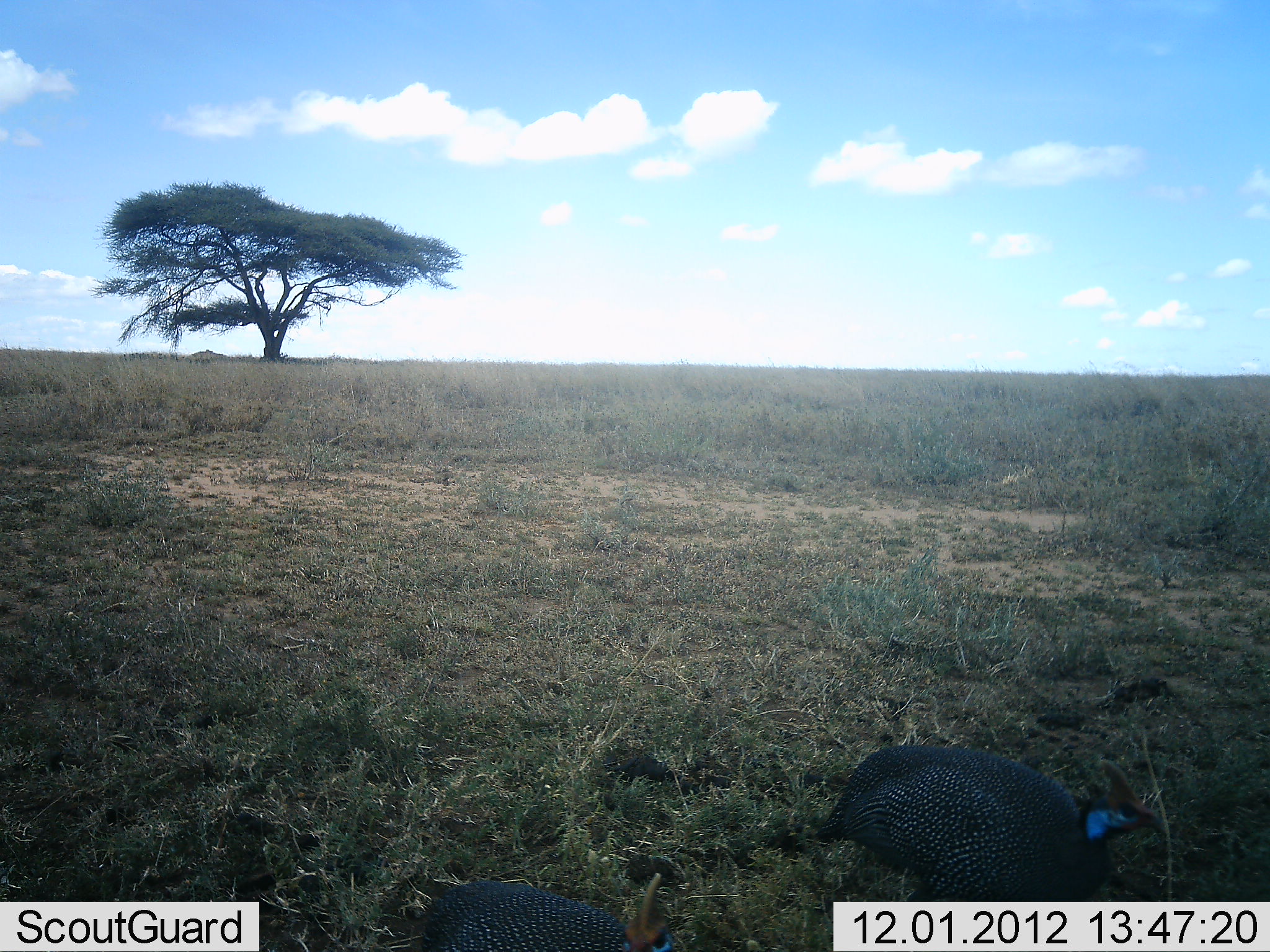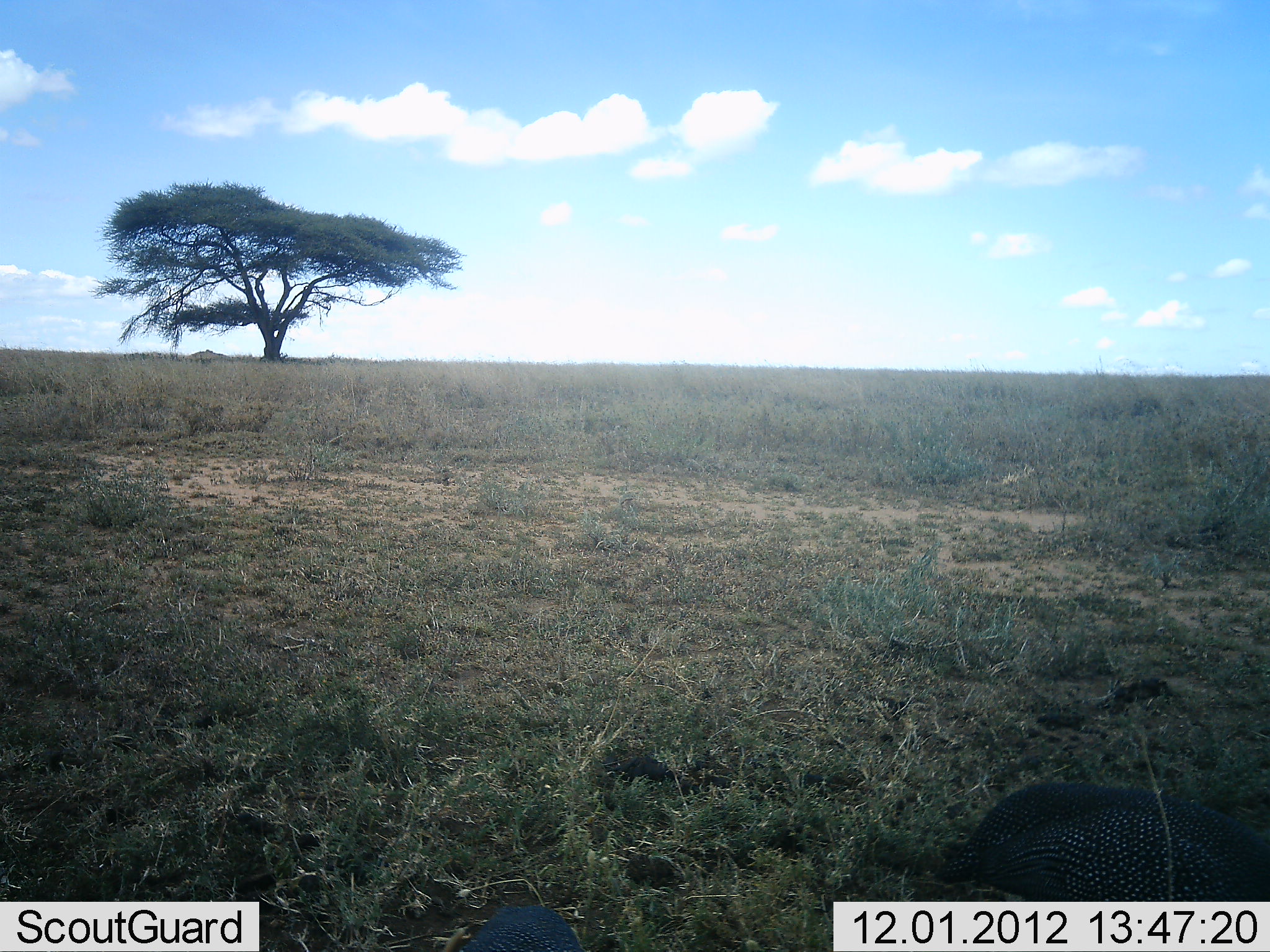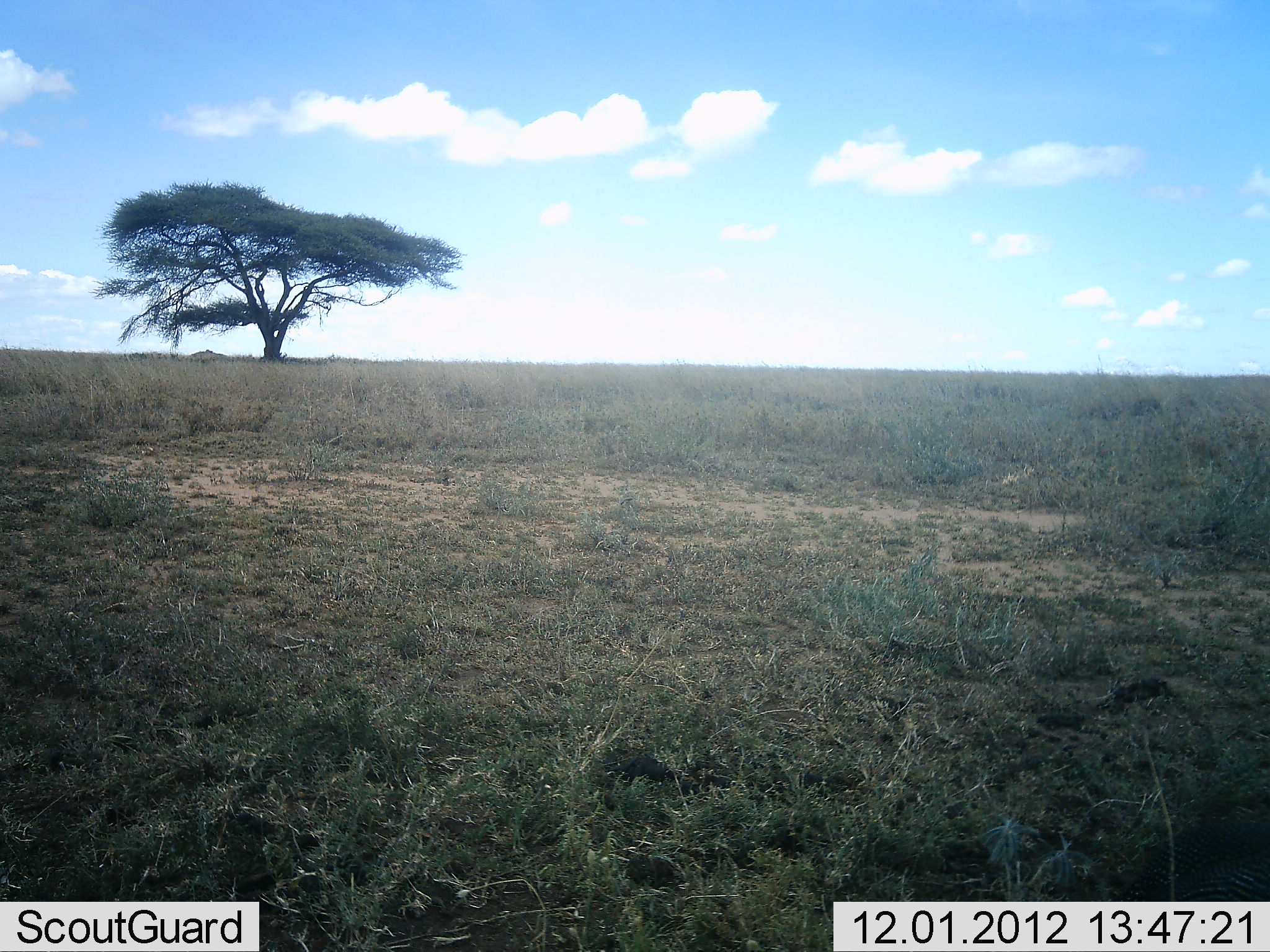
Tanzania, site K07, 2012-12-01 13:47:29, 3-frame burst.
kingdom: Animalia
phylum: Chordata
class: Aves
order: Galliformes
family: Numididae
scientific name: Numididae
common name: guinea fowl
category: guineafowl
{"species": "guineafowl (guinea fowl) (Numididae)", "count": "1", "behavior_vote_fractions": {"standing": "10%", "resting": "0%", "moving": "80%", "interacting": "0%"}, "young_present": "0%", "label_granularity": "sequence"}